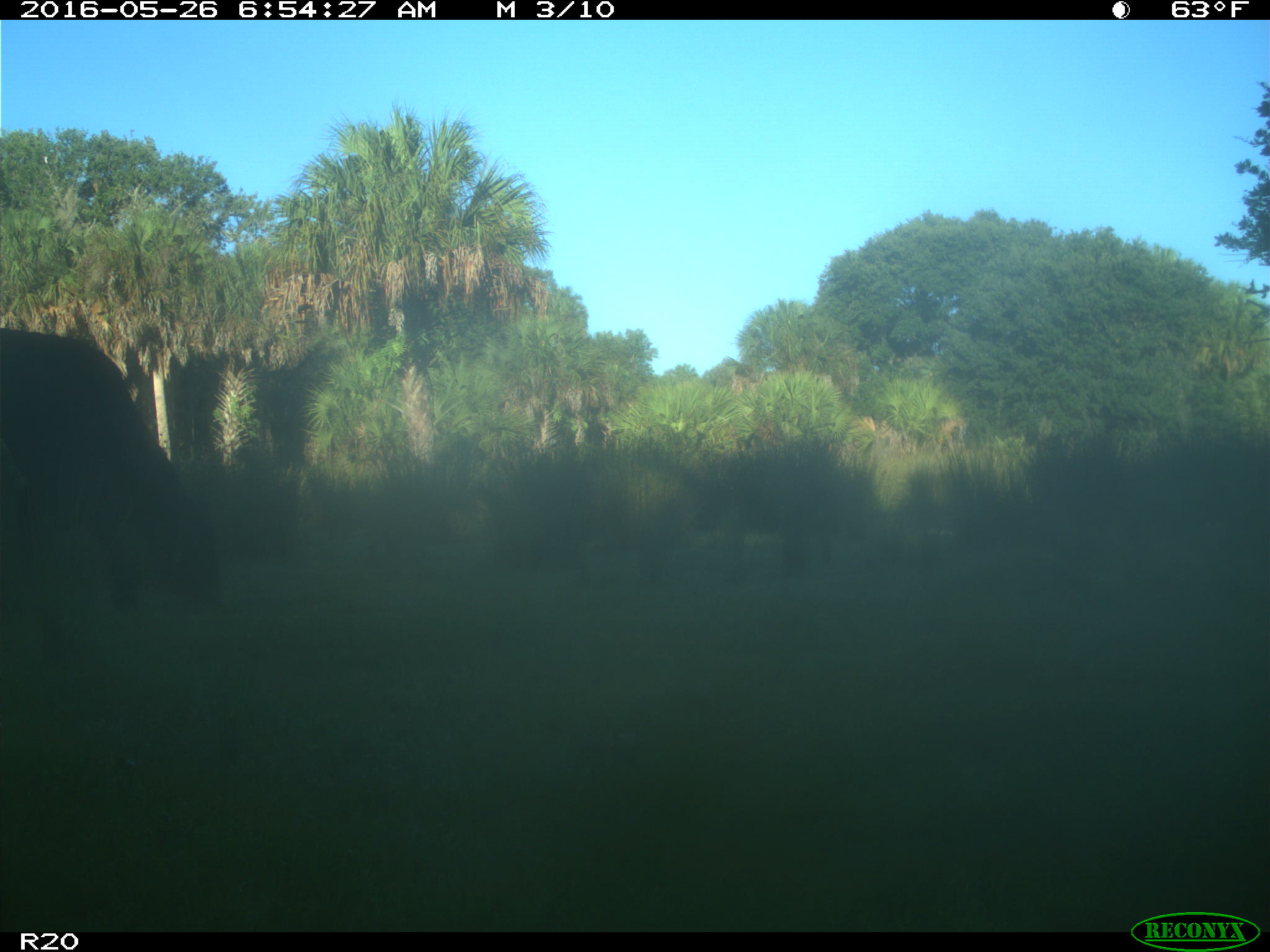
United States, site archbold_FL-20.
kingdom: Animalia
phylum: Chordata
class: Mammalia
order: Artiodactyla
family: Bovidae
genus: Bos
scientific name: Bos taurus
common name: domestic cow